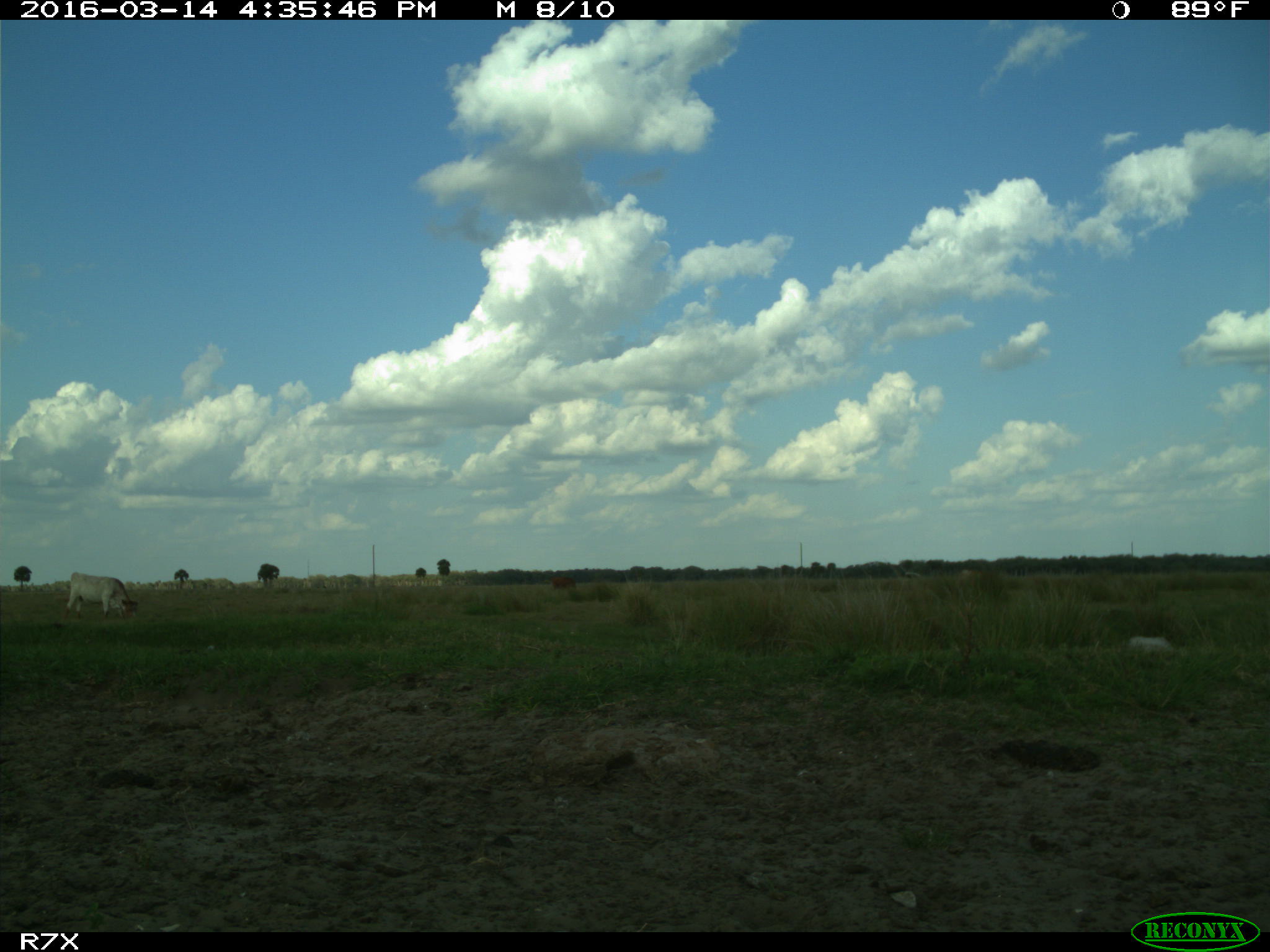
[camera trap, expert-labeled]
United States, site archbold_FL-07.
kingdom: Animalia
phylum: Chordata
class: Mammalia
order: Artiodactyla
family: Bovidae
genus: Bos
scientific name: Bos taurus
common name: domestic cow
Bos taurus (domestic cow).